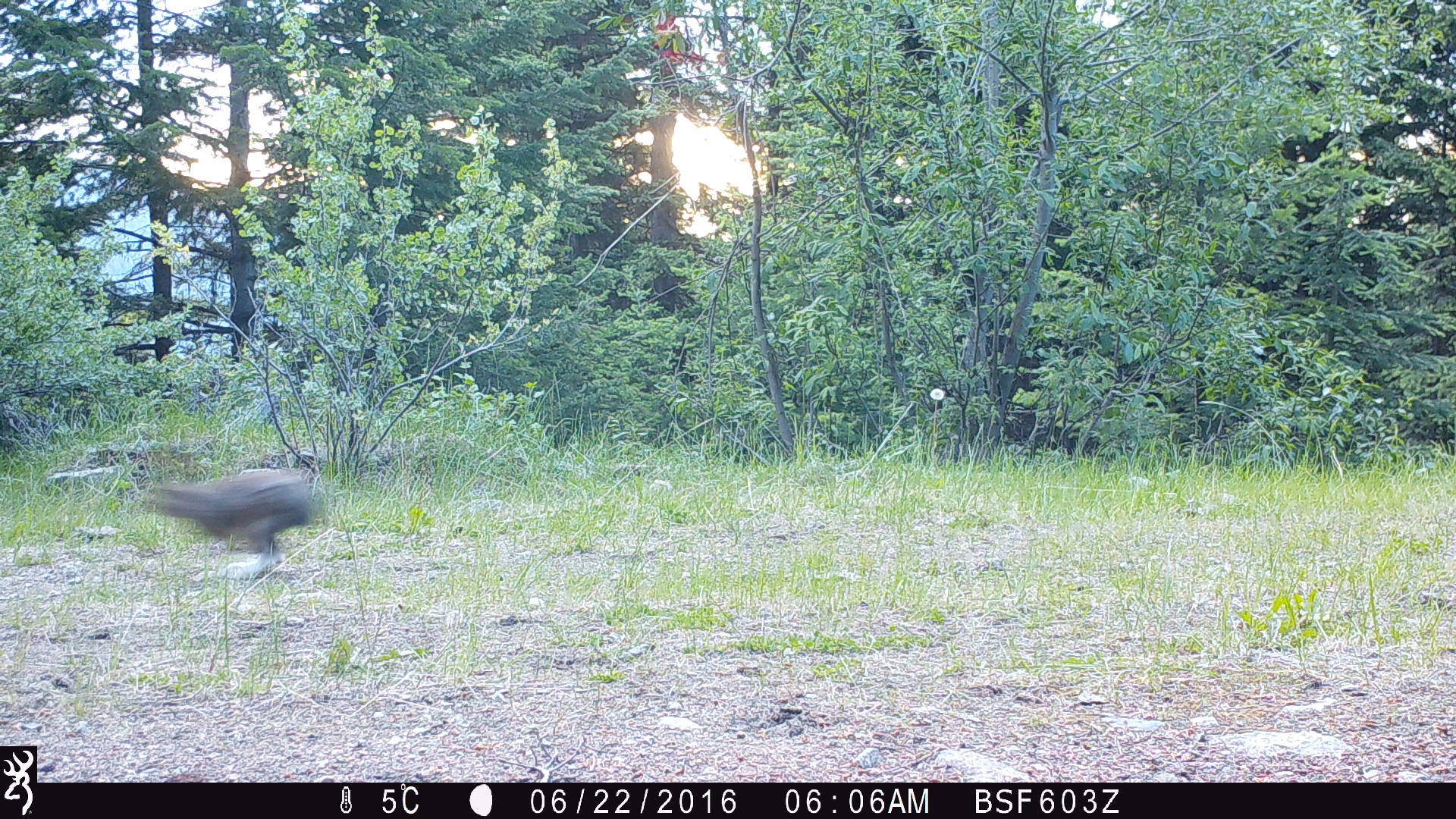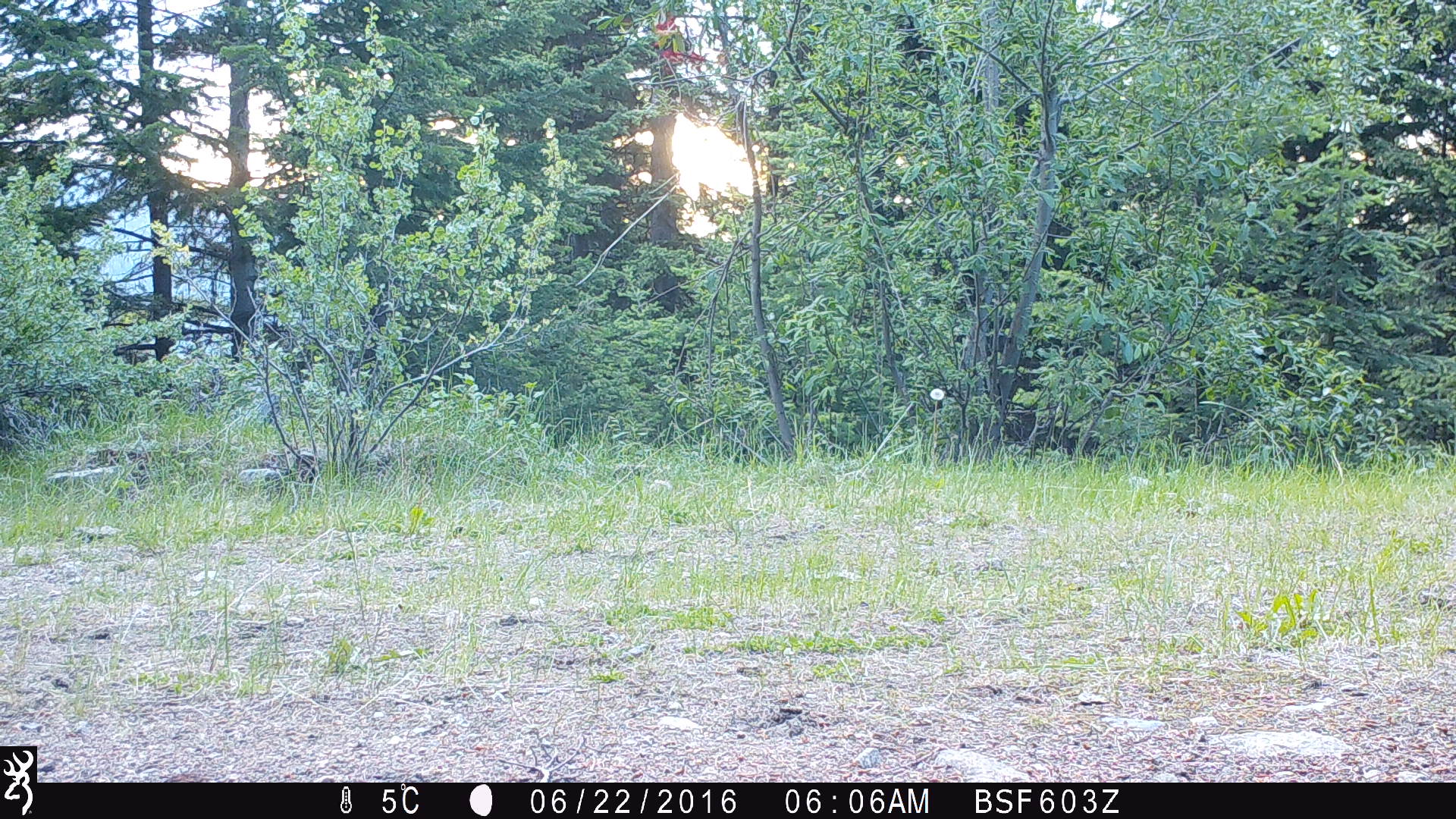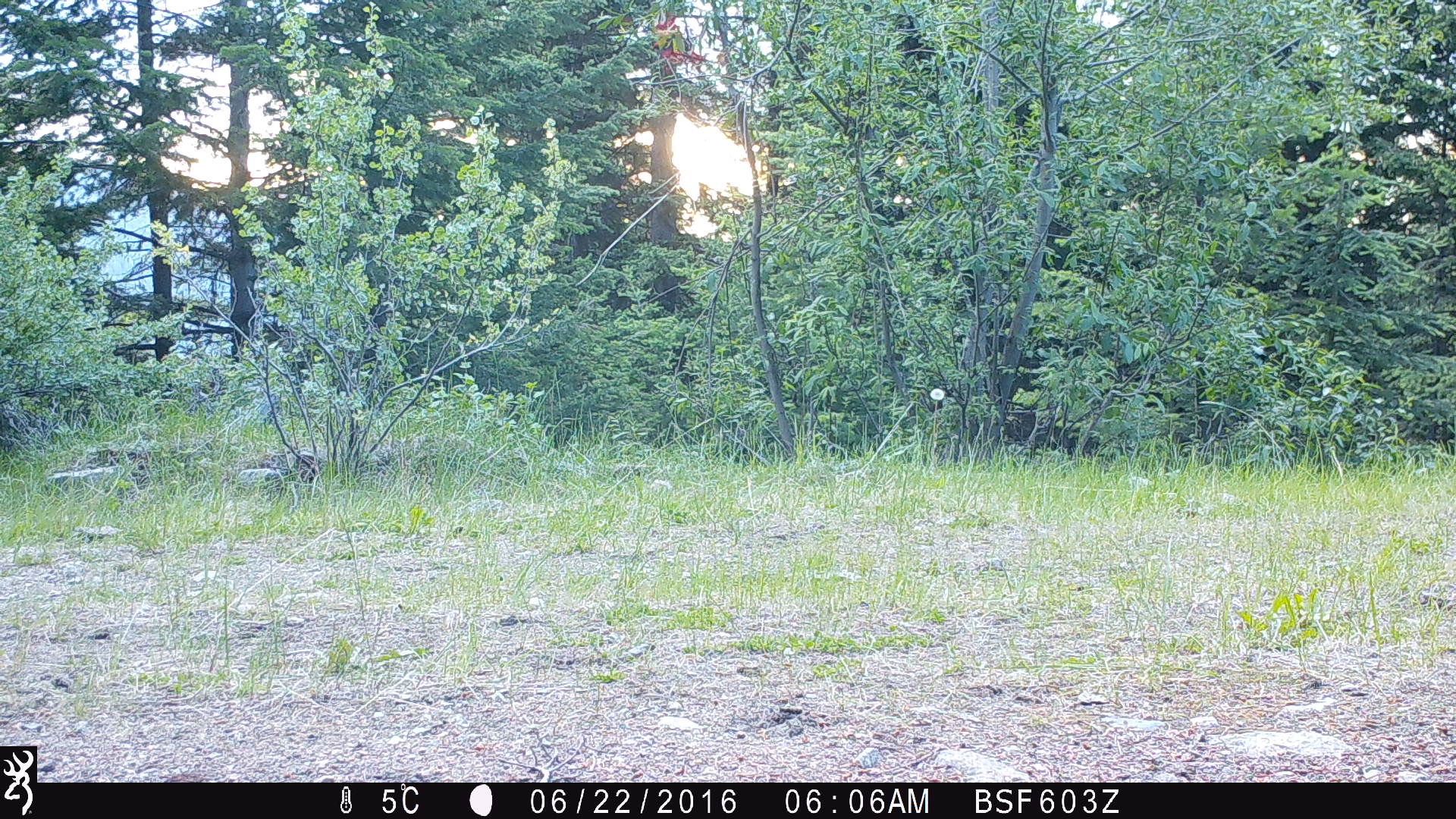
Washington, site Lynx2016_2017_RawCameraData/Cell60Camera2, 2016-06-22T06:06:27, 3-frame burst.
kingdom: Animalia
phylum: Chordata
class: Mammalia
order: Lagomorpha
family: Leporidae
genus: Lepus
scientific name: Lepus americanus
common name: snowshoe hare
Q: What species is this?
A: Lepus americanus (snowshoe hare).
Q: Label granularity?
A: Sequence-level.